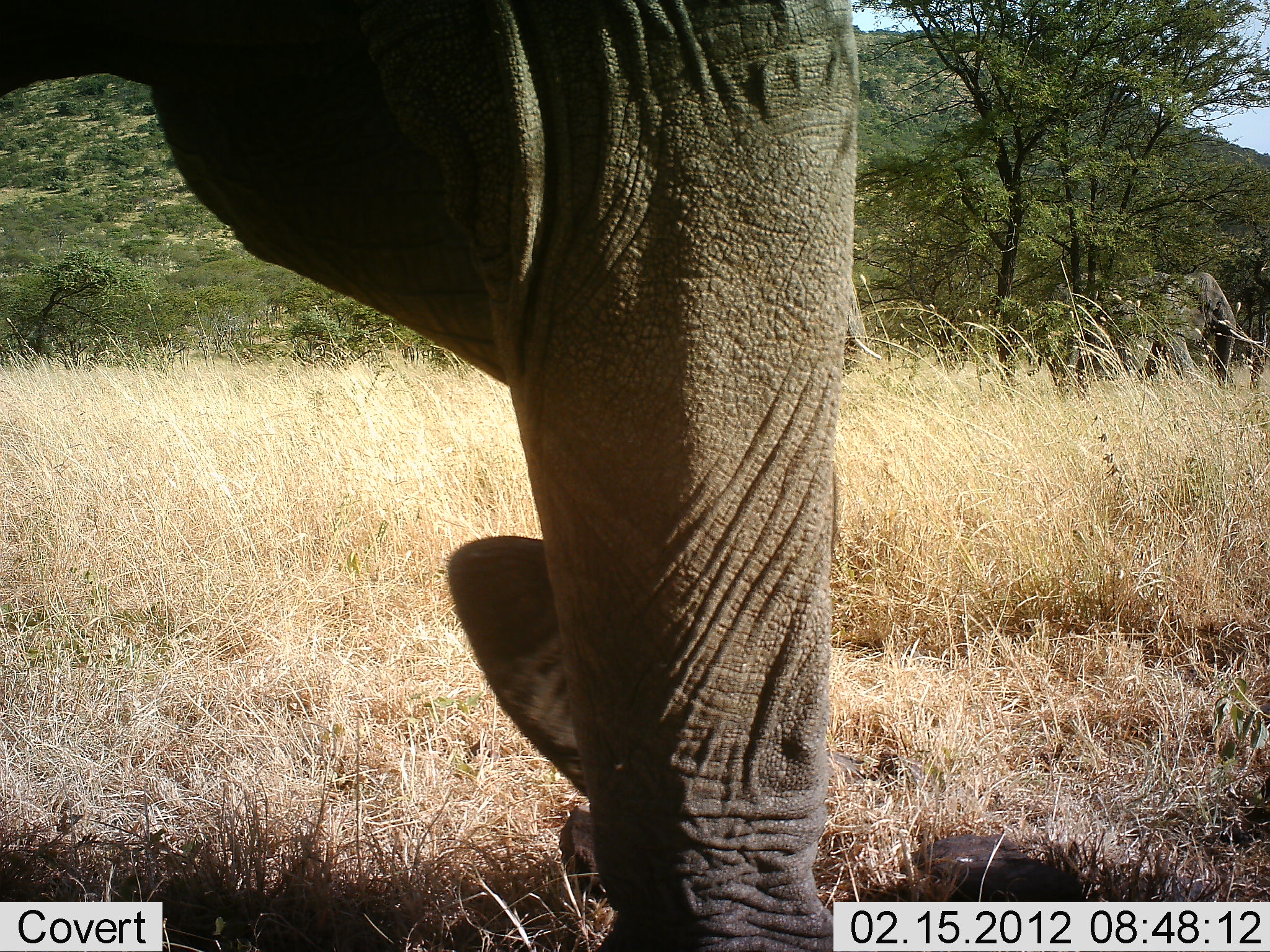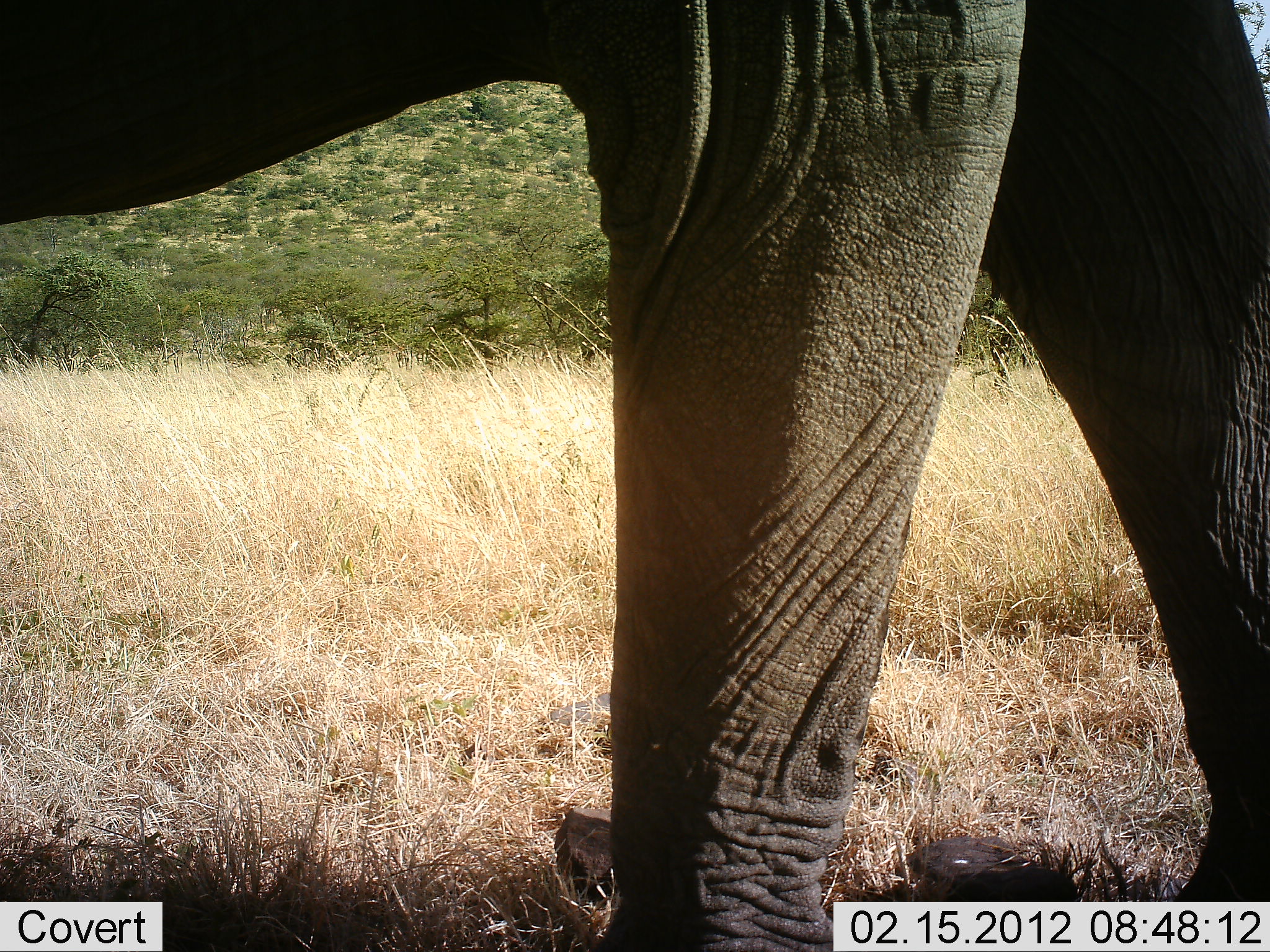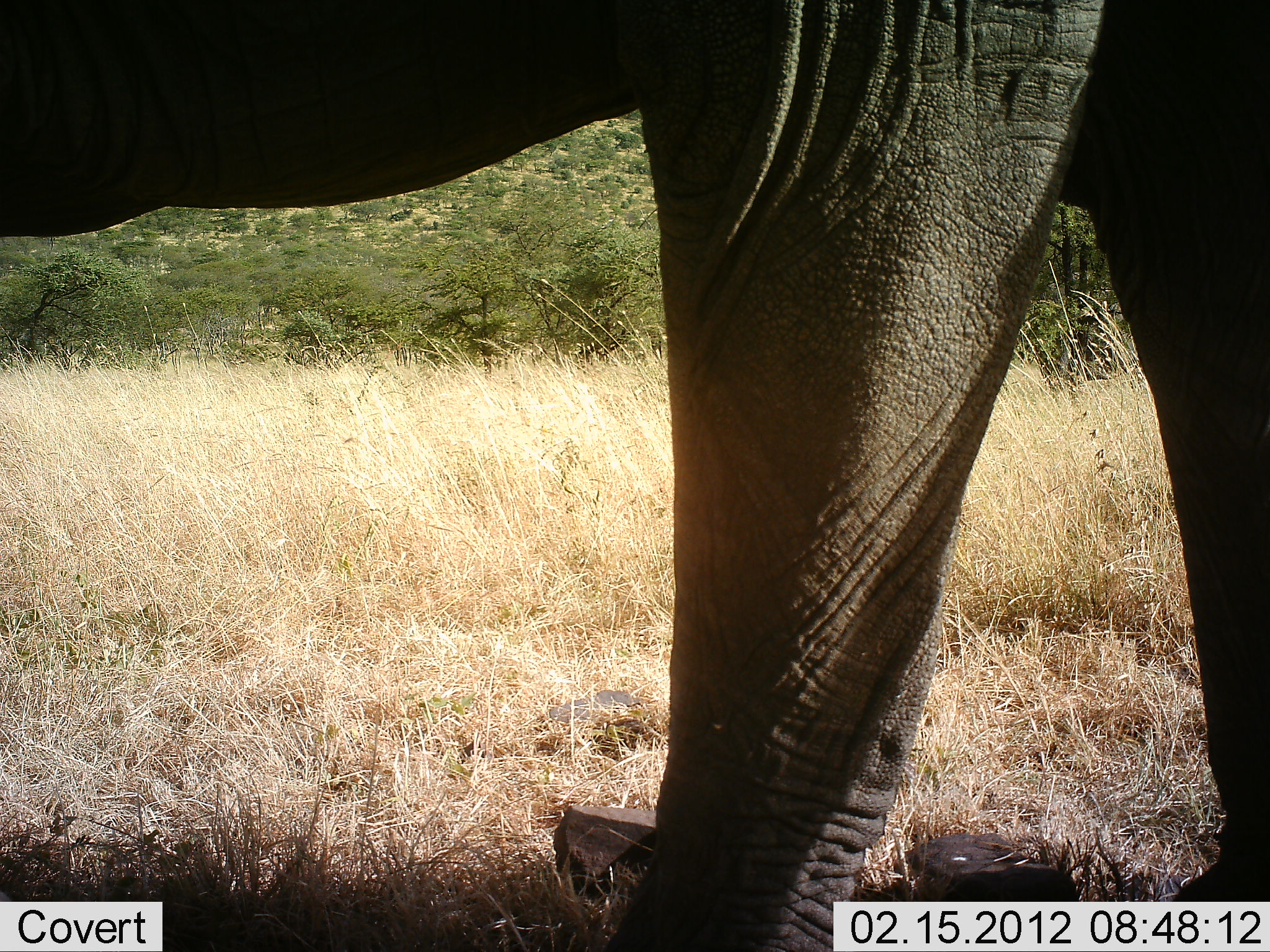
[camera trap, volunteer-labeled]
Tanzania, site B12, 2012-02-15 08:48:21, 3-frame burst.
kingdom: Animalia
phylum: Chordata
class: Mammalia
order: Proboscidea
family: Elephantidae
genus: Loxodonta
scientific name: Loxodonta africana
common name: african bush elephant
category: elephant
Elephant (african bush elephant) (Loxodonta africana), count 1. Behavior (volunteer vote fractions): standing 38%, resting 0%, moving 83%, interacting 0%. Young present (vote fraction): 0%. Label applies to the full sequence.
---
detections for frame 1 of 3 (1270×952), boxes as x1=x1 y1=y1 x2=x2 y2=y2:
animal: x1=1 y1=1 x2=861 y2=952; x1=1046 y1=270 x2=1263 y2=394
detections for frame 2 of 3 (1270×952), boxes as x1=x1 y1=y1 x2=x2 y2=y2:
animal: x1=1 y1=2 x2=1270 y2=951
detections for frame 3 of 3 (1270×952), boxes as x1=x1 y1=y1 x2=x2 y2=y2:
animal: x1=1 y1=2 x2=1270 y2=951